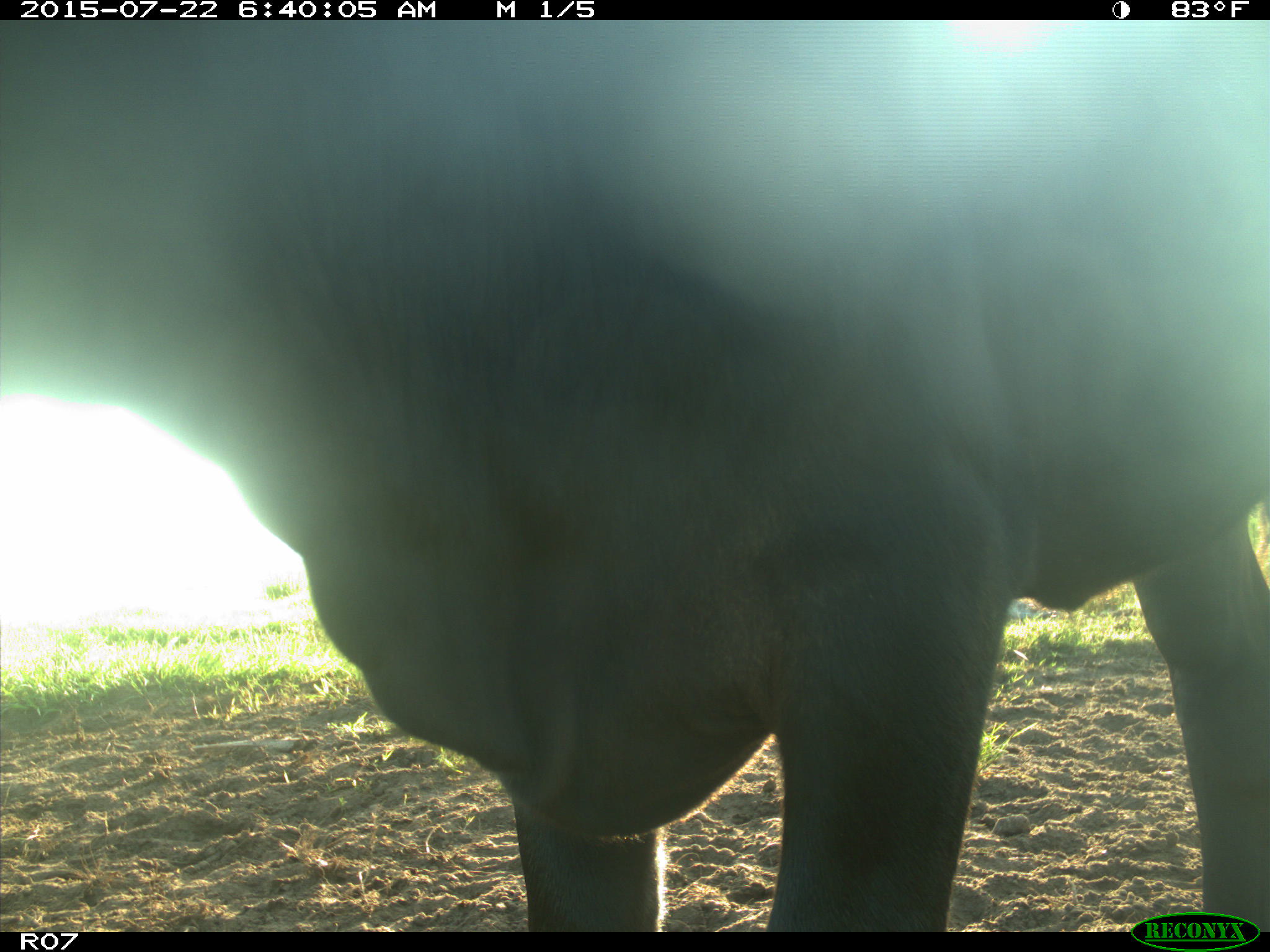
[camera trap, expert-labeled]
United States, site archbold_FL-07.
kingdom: Animalia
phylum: Chordata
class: Mammalia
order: Artiodactyla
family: Bovidae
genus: Bos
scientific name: Bos taurus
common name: domestic cow